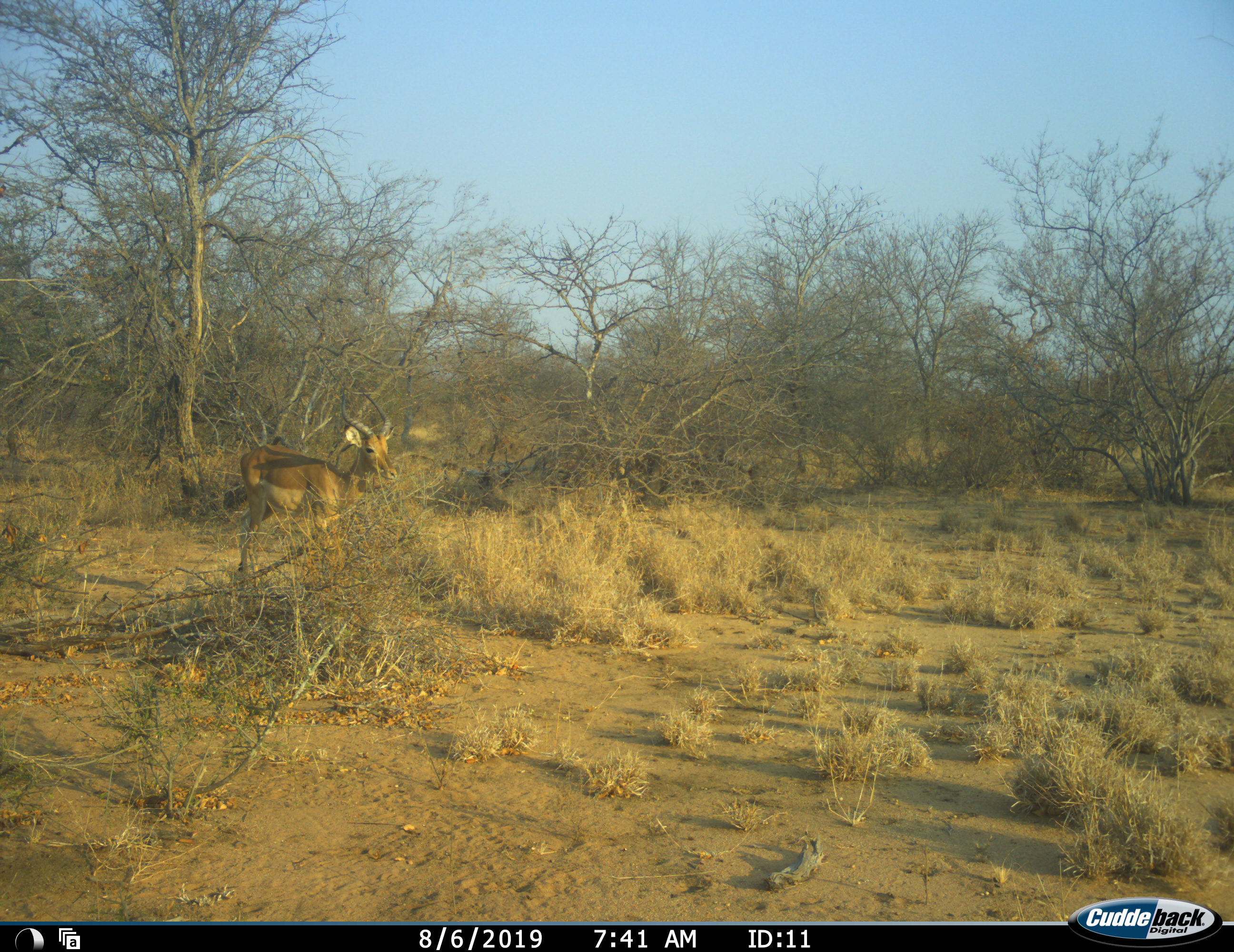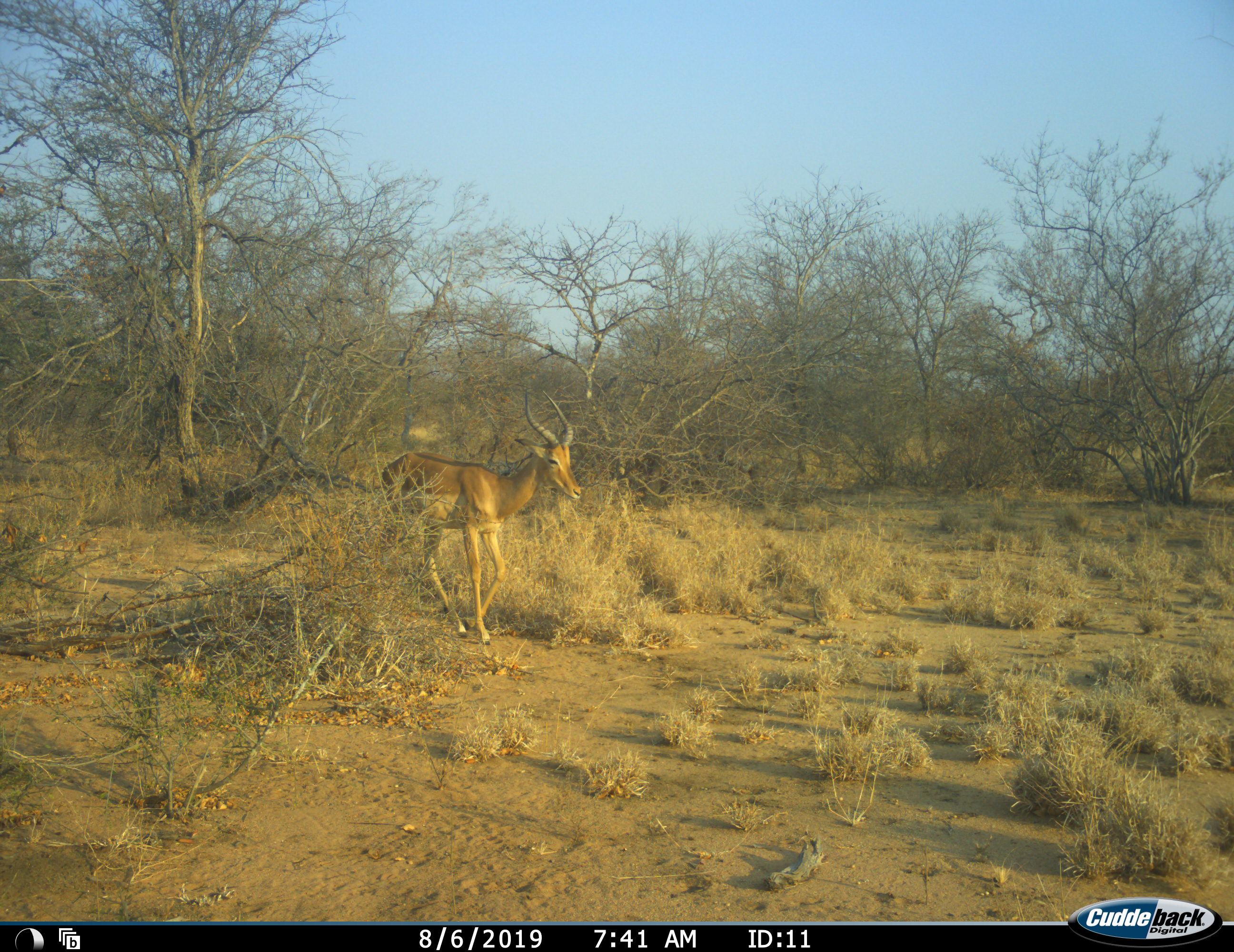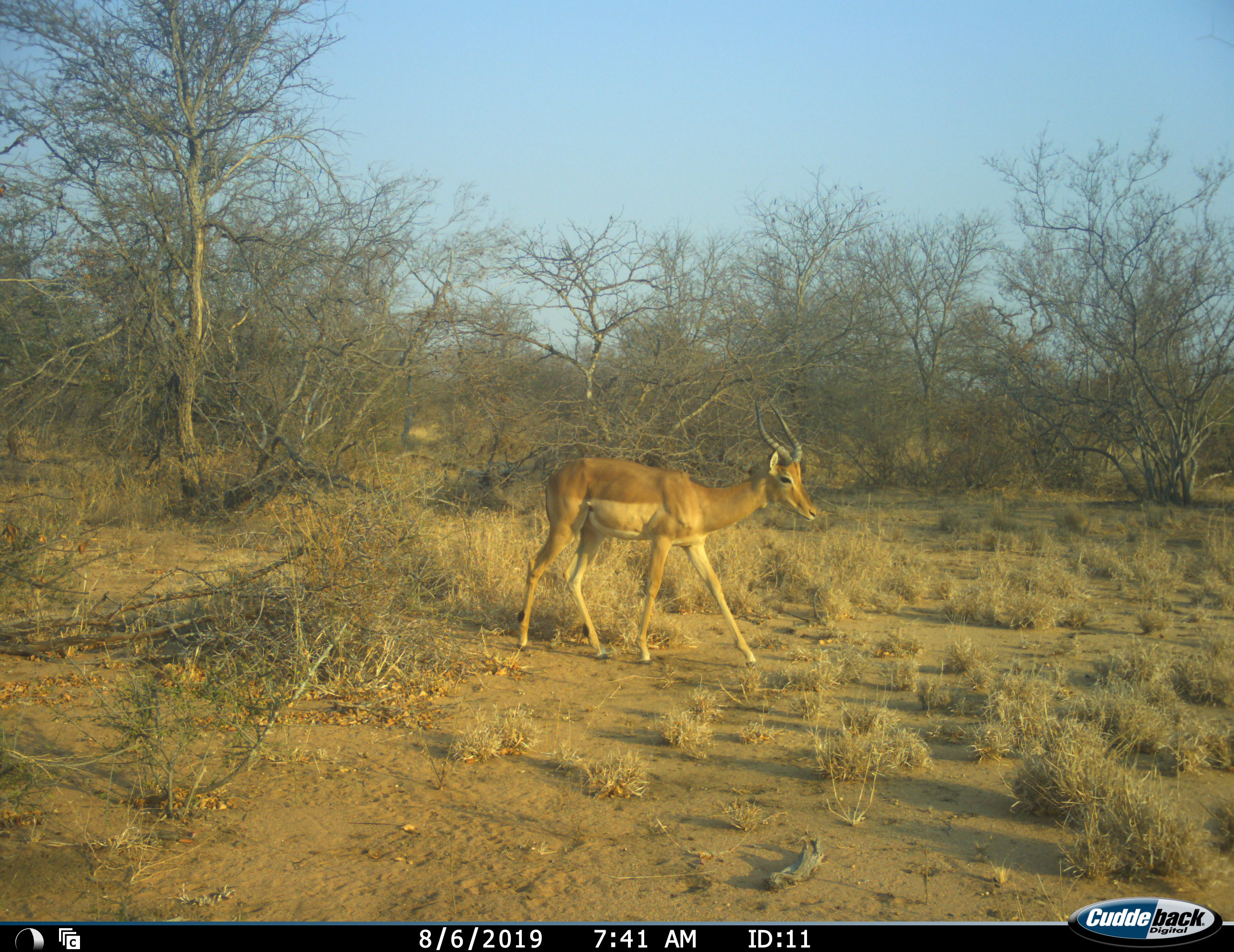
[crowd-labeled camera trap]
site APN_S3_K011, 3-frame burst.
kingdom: Animalia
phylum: Chordata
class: Mammalia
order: Artiodactyla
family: Bovidae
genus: Aepyceros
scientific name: Aepyceros melampus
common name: impala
Impala (Aepyceros melampus), count 1. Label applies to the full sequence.